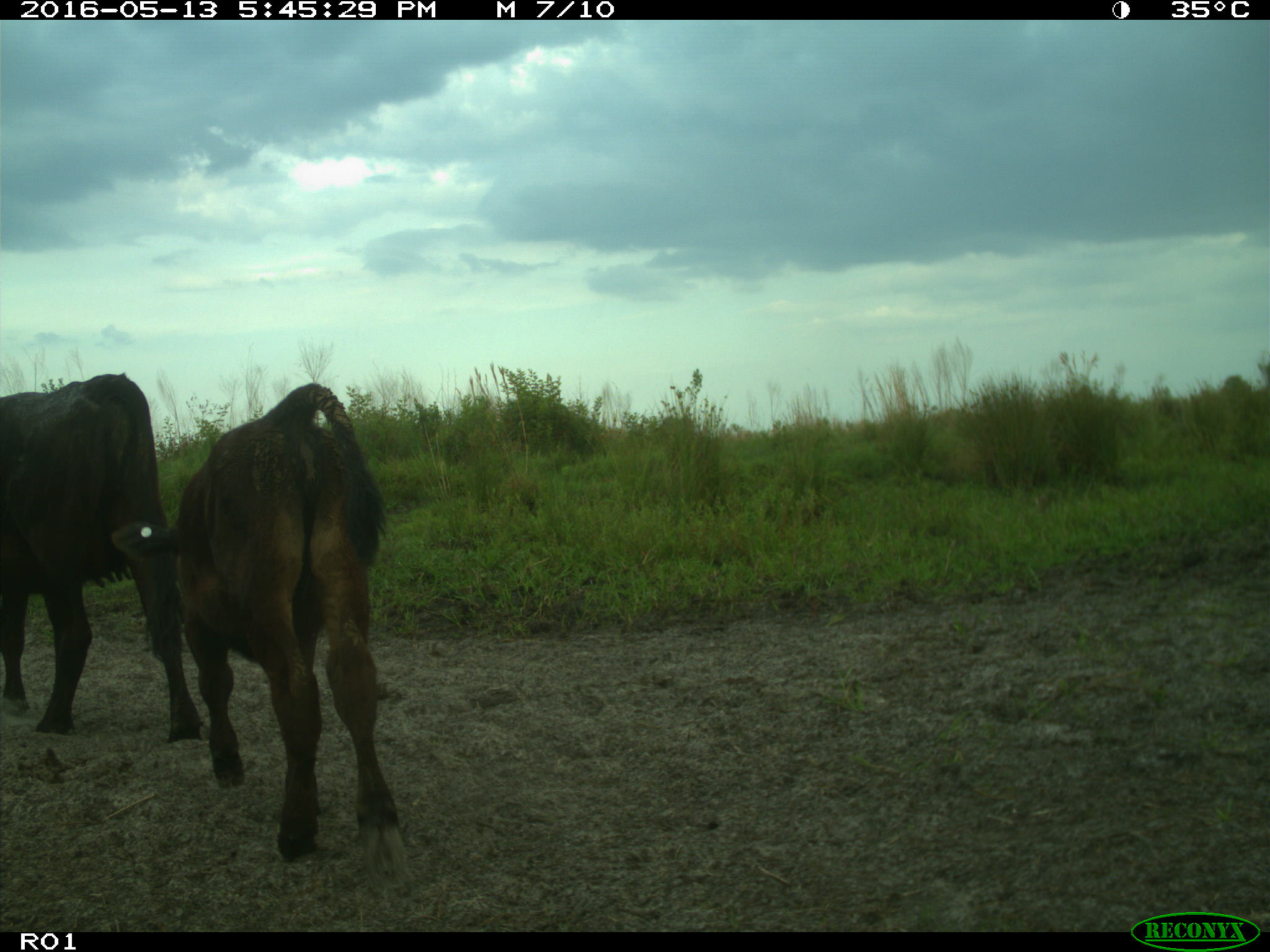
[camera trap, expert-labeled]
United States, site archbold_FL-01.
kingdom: Animalia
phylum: Chordata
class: Mammalia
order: Artiodactyla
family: Bovidae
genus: Bos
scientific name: Bos taurus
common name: domestic cow